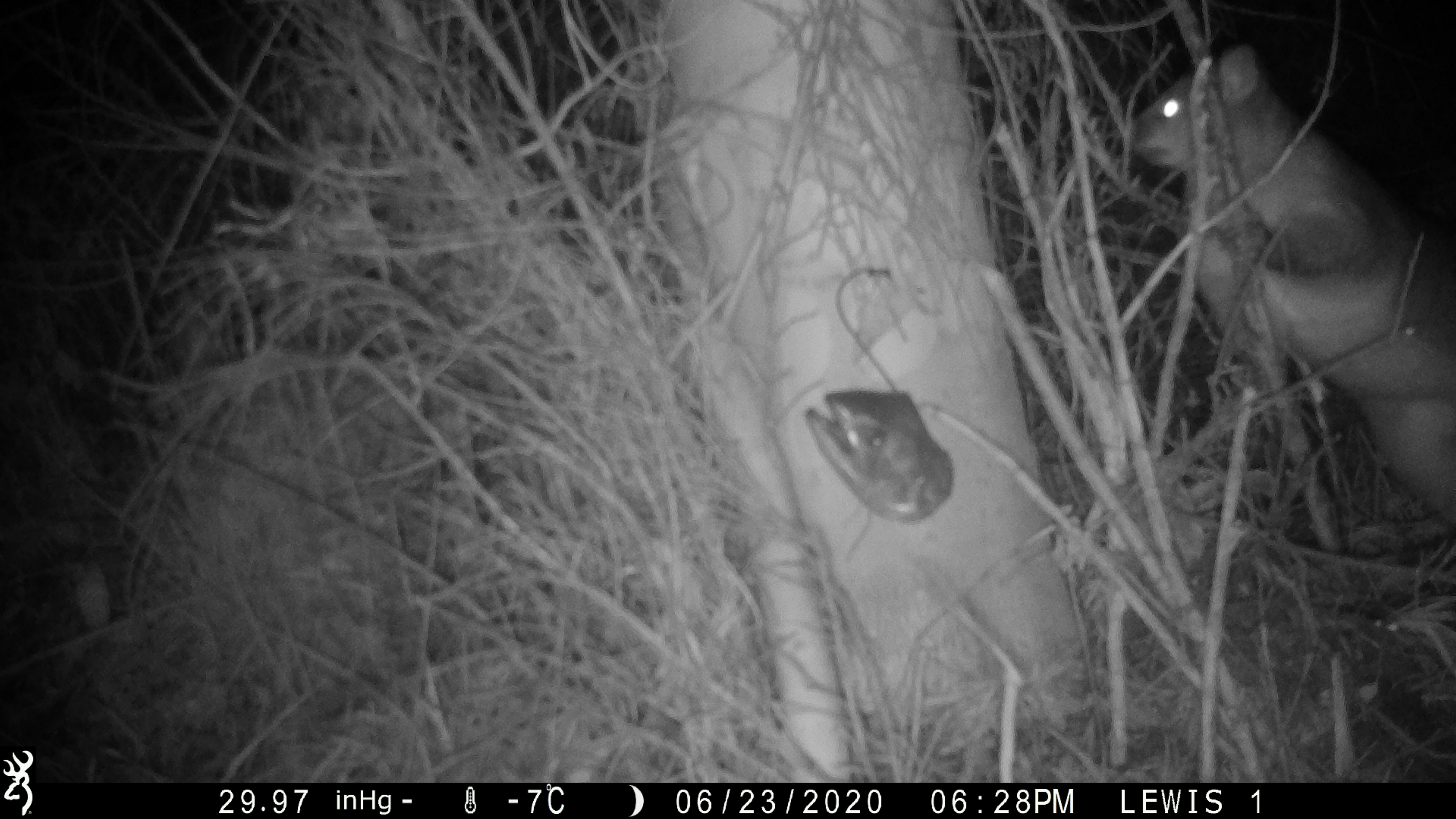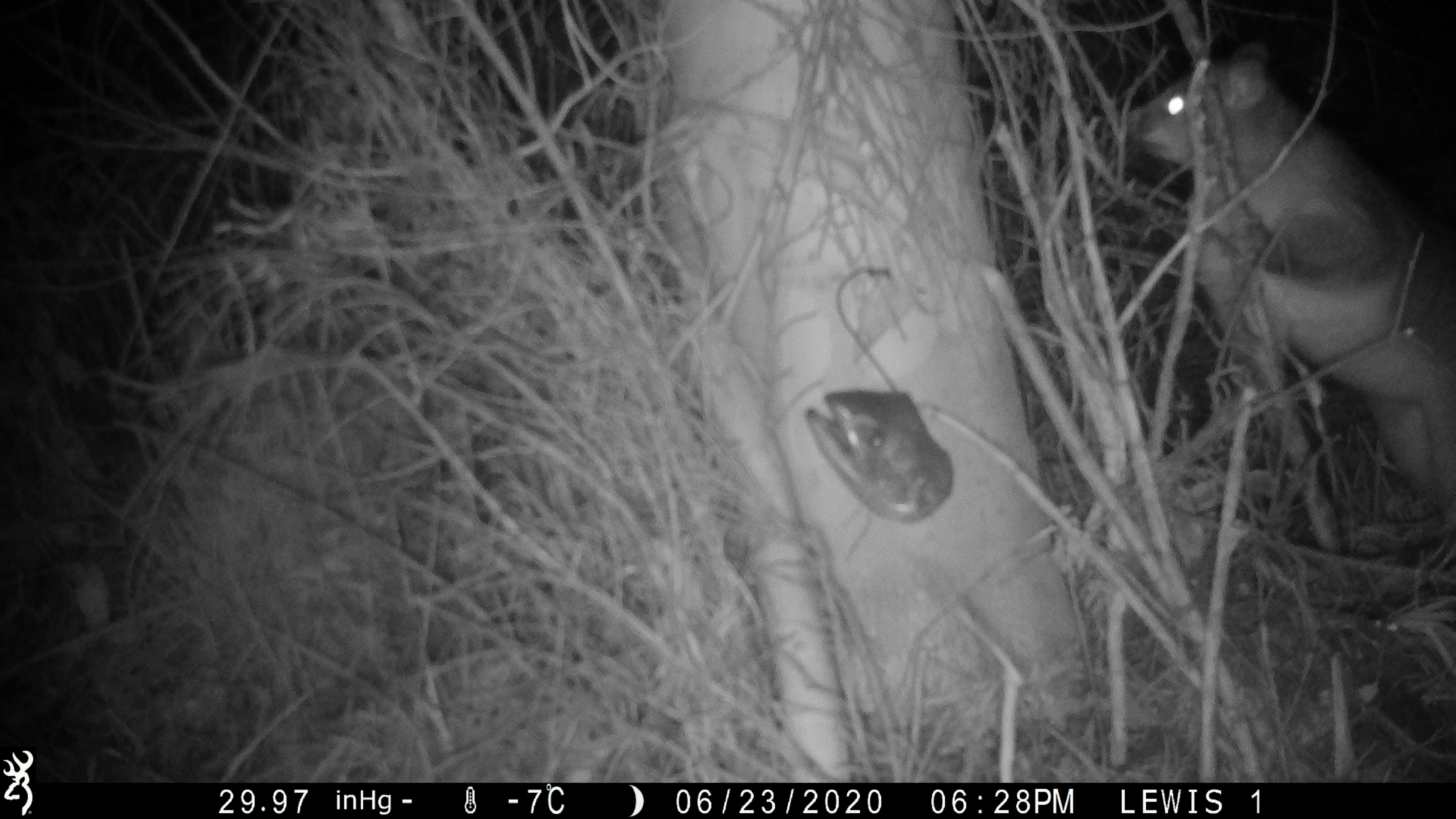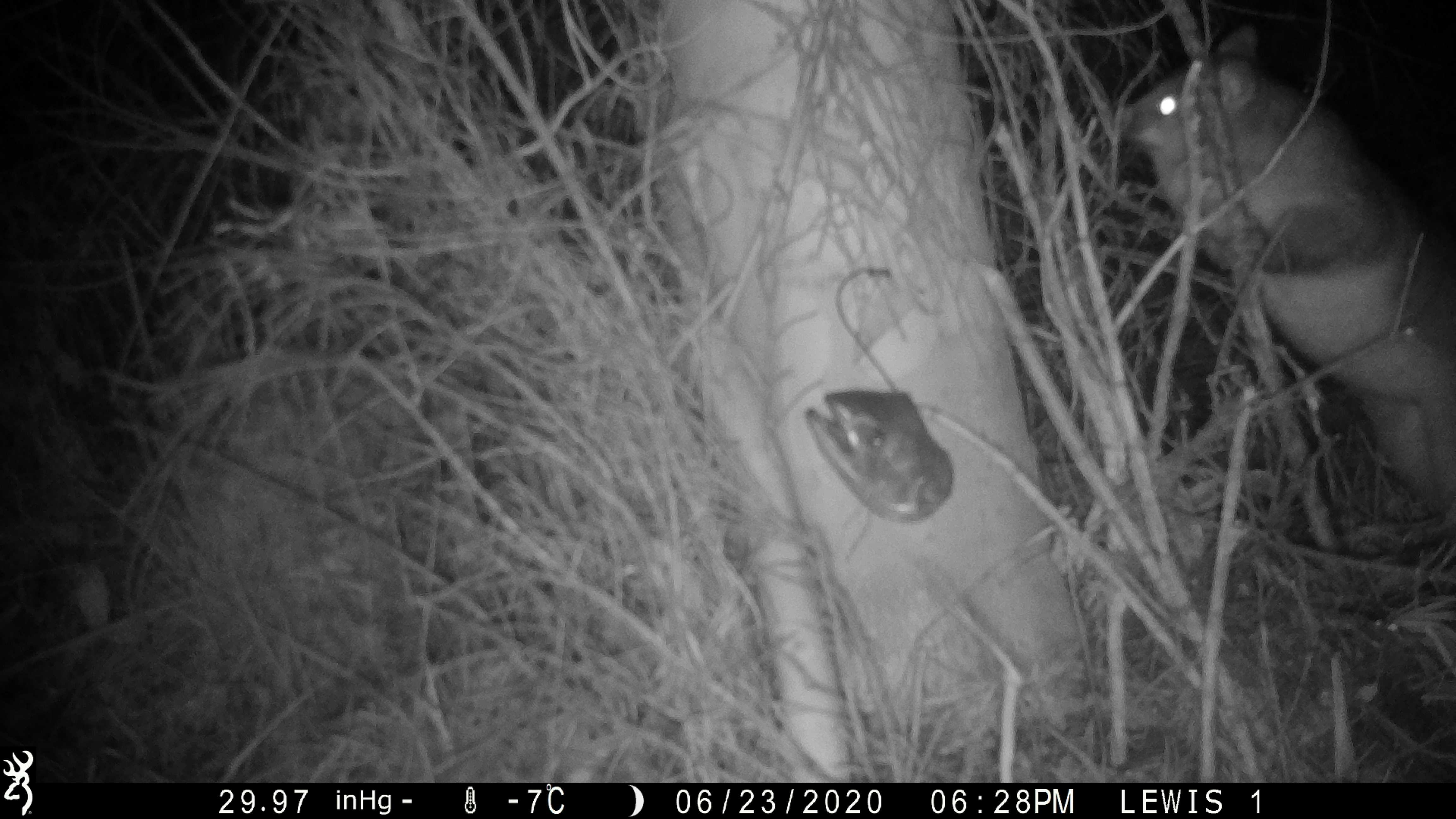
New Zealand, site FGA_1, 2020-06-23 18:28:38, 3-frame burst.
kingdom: Animalia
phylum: Chordata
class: Mammalia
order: Diprotodontia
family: Phalangeridae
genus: Trichosurus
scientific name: Trichosurus vulpecula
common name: common brushtail possum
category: possum